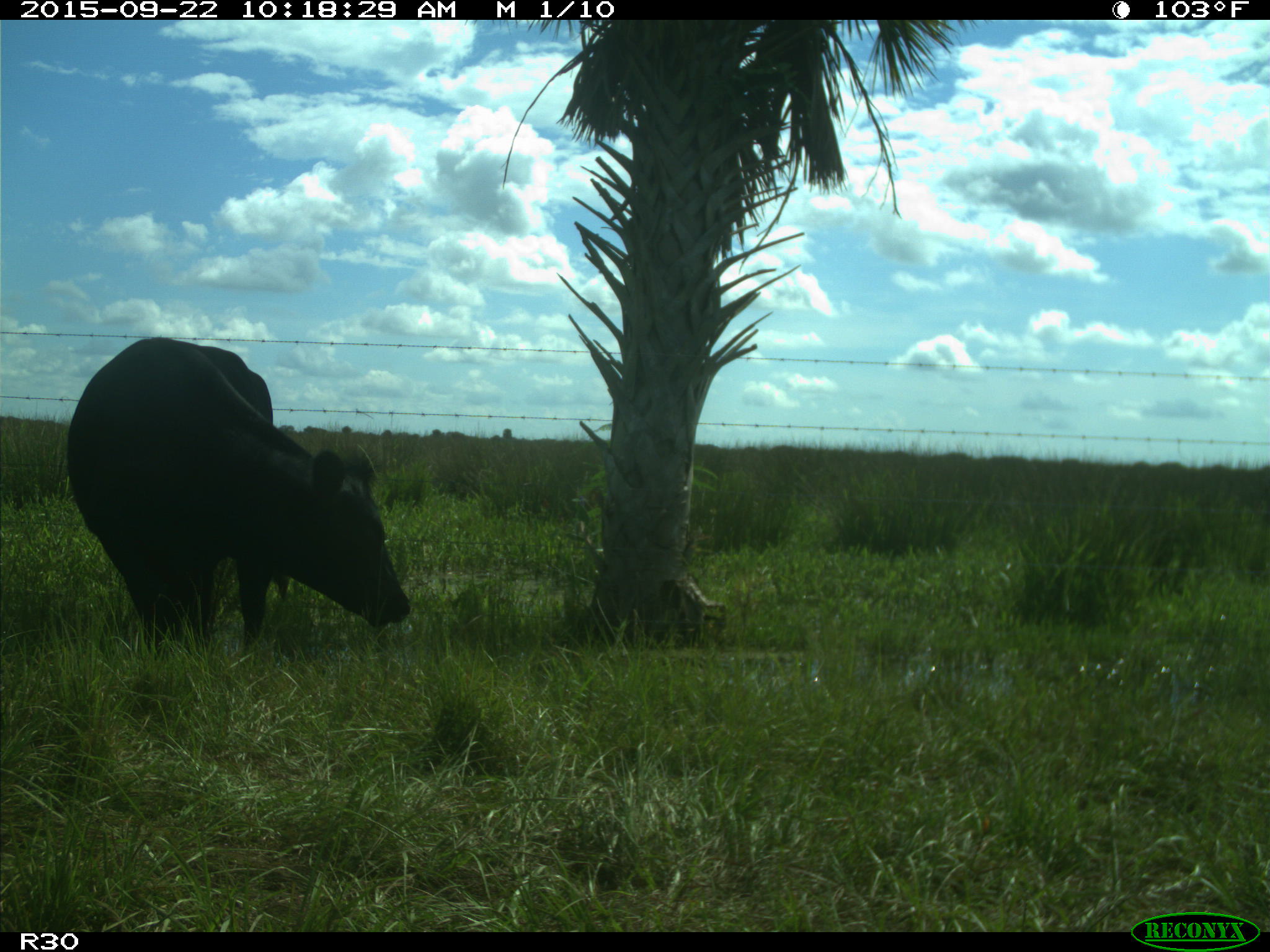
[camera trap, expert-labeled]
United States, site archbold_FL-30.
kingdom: Animalia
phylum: Chordata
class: Mammalia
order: Artiodactyla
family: Bovidae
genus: Bos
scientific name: Bos taurus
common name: domestic cow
Bos taurus (domestic cow).